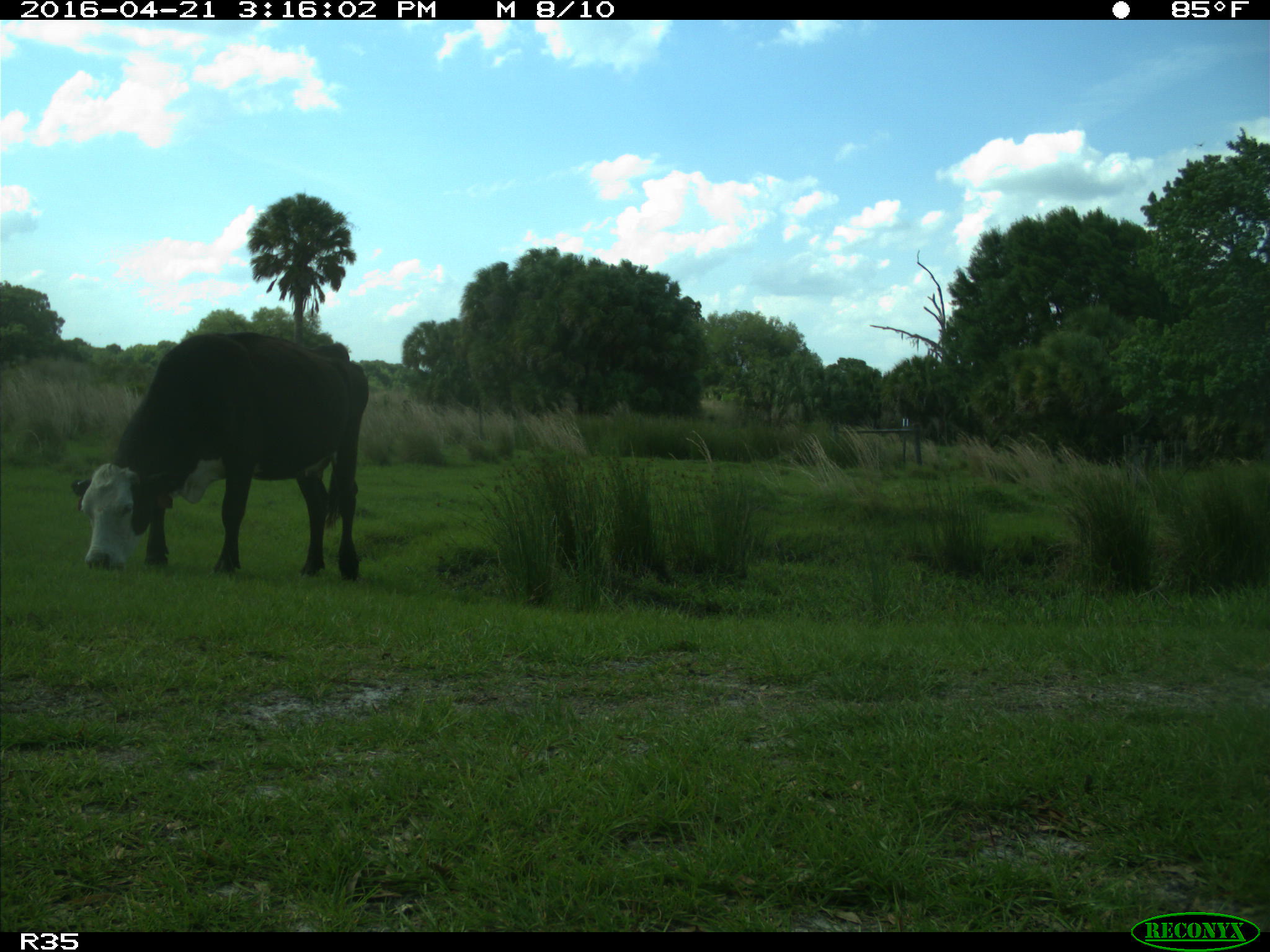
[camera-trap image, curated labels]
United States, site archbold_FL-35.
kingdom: Animalia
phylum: Chordata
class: Mammalia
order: Artiodactyla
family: Bovidae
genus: Bos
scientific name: Bos taurus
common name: domestic cow